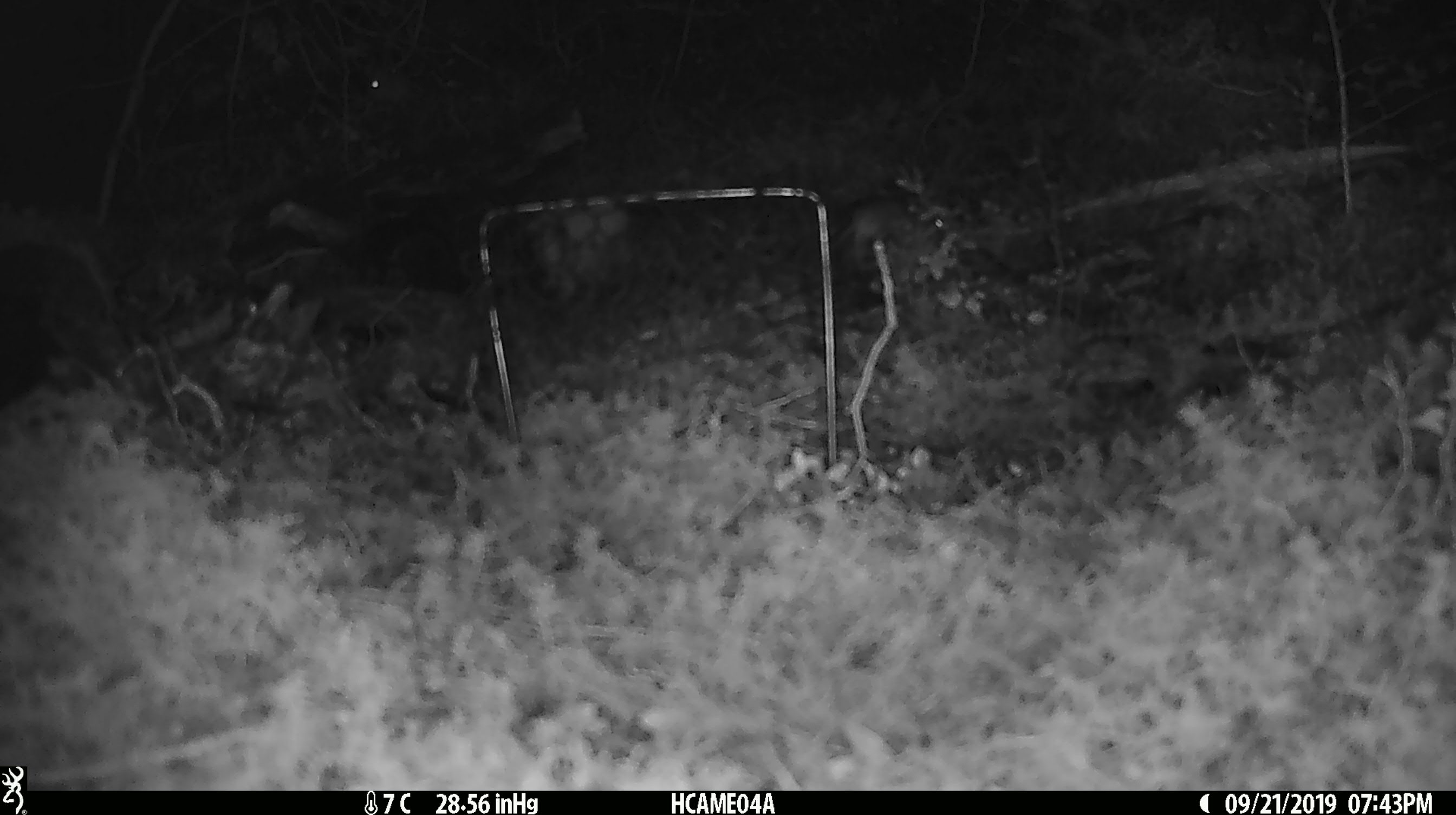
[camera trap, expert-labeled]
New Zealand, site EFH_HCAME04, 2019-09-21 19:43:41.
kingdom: Animalia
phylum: Chordata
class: Mammalia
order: Rodentia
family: Muridae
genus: Mus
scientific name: Mus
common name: mouse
Mouse (Mus).